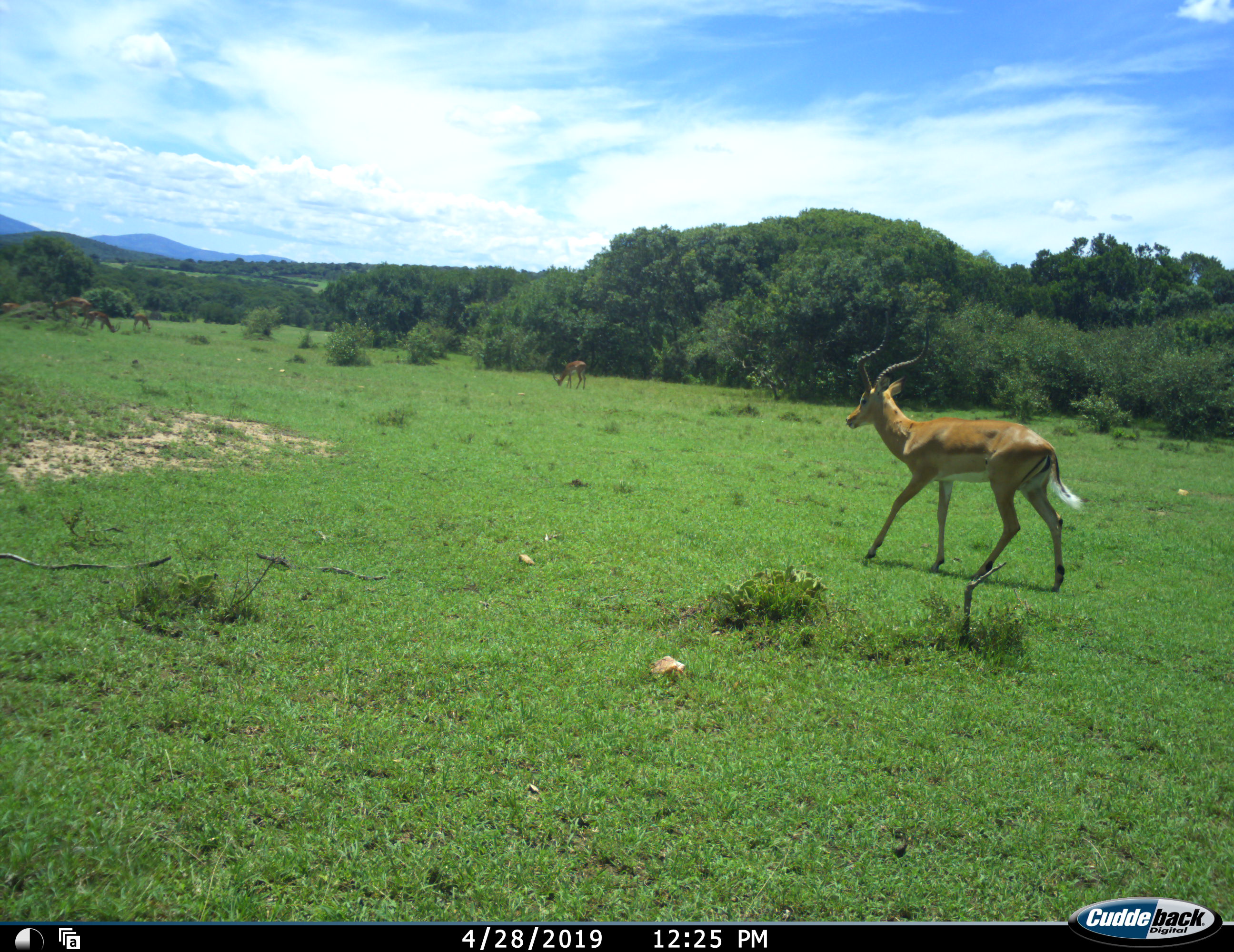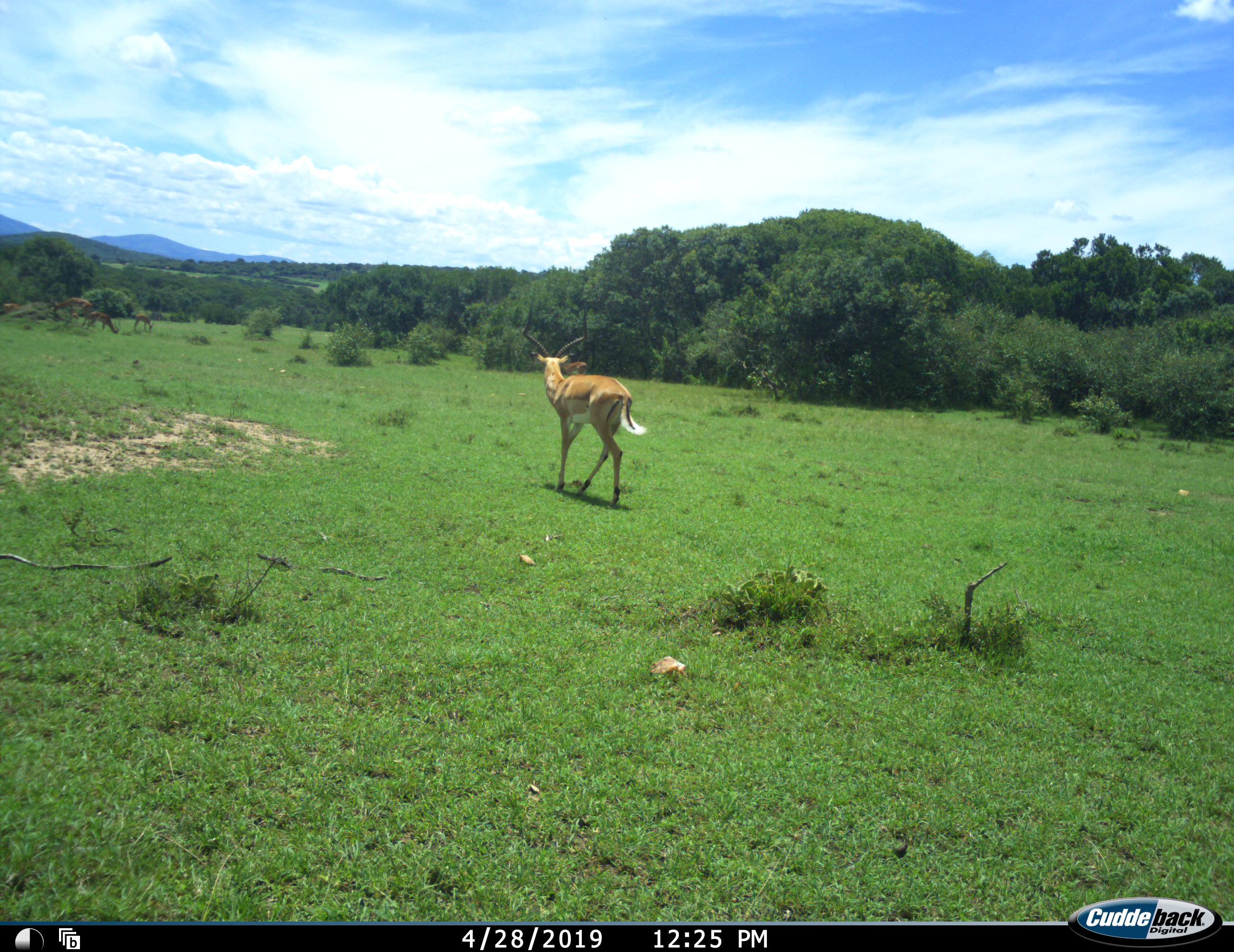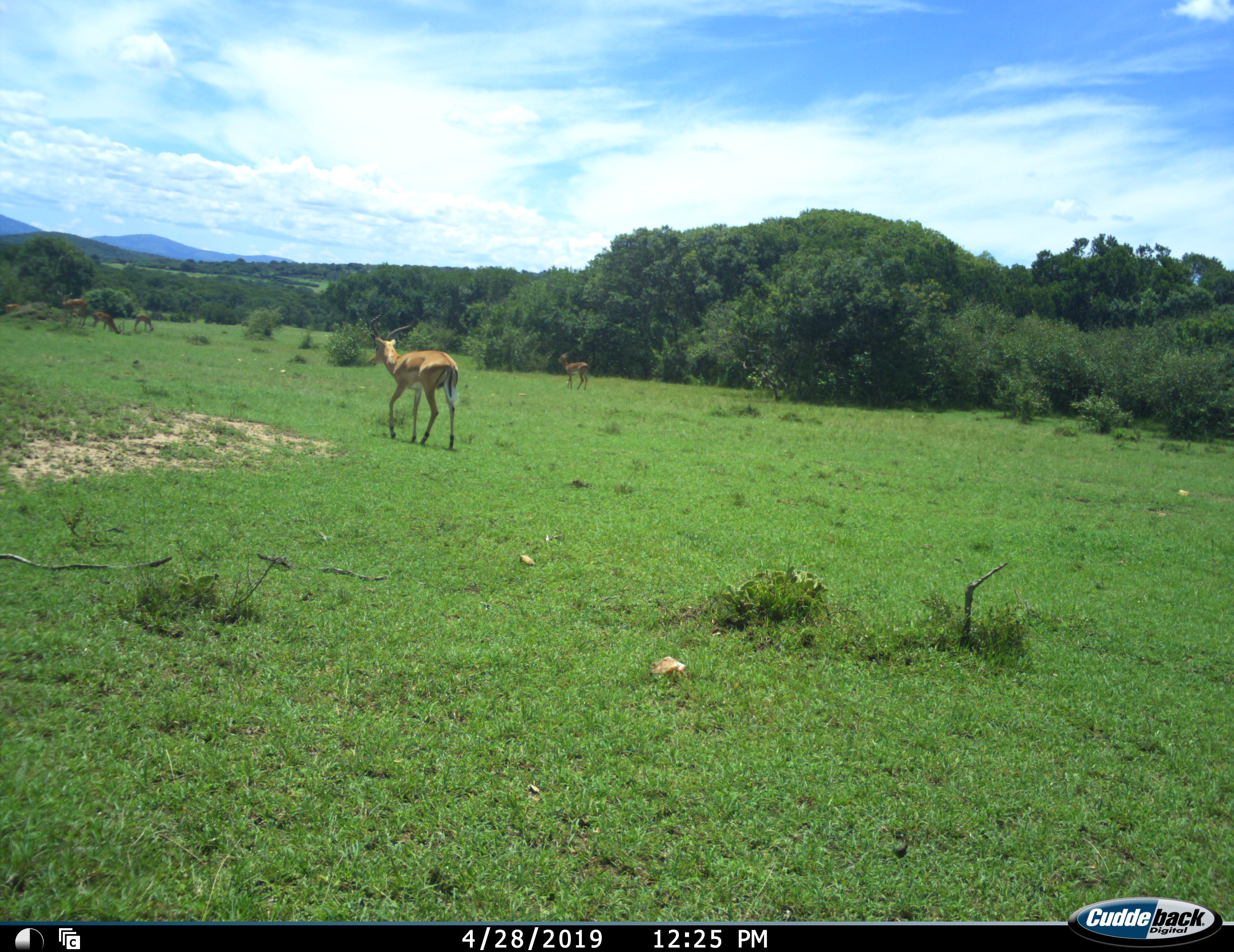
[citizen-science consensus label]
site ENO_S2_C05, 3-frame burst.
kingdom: Animalia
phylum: Chordata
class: Mammalia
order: Artiodactyla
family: Bovidae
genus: Aepyceros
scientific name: Aepyceros melampus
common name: impala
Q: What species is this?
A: Impala (Aepyceros melampus).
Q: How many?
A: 5.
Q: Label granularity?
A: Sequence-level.